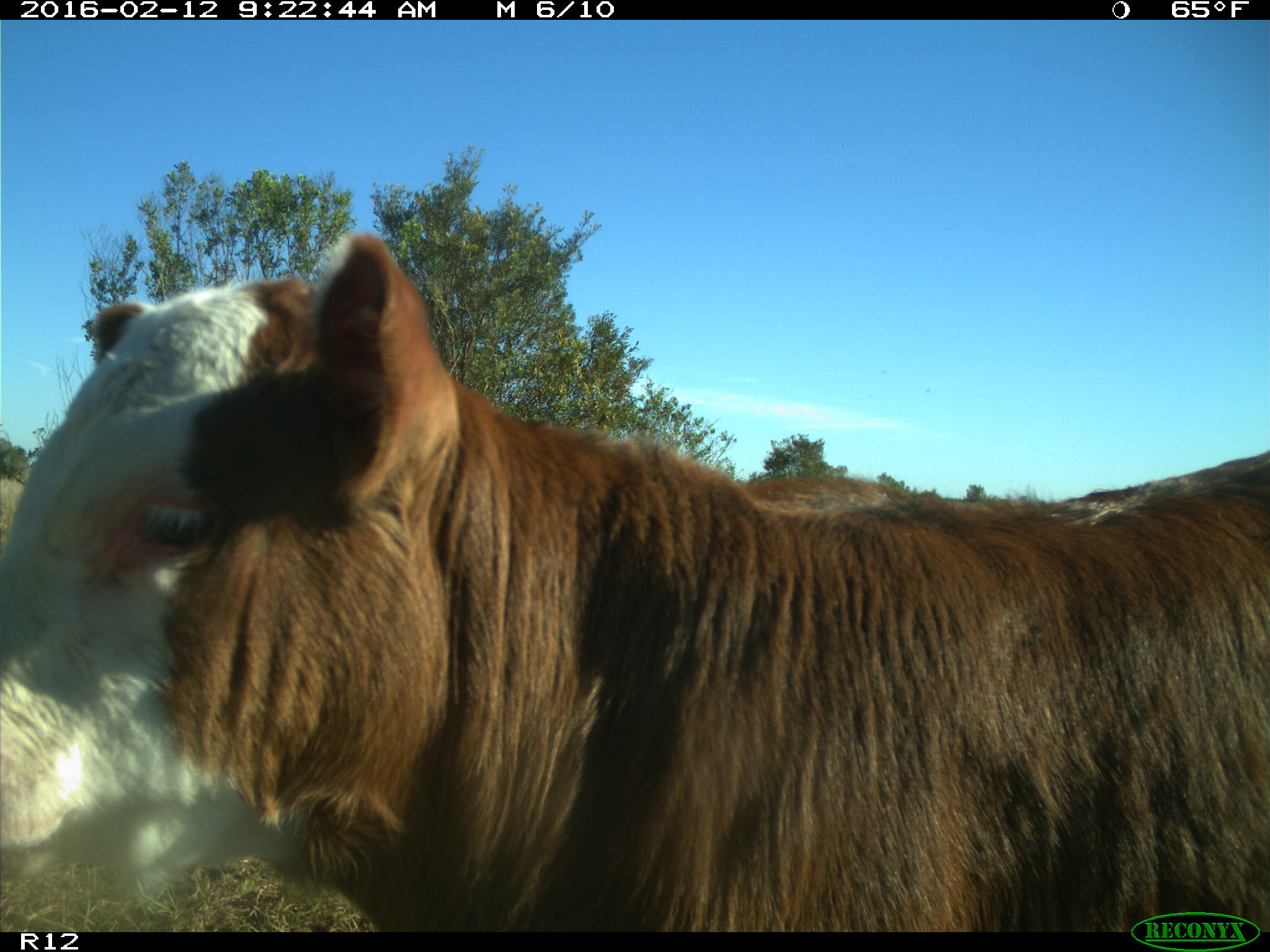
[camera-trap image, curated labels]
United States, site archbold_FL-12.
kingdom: Animalia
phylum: Chordata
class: Mammalia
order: Artiodactyla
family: Bovidae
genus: Bos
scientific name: Bos taurus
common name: domestic cow